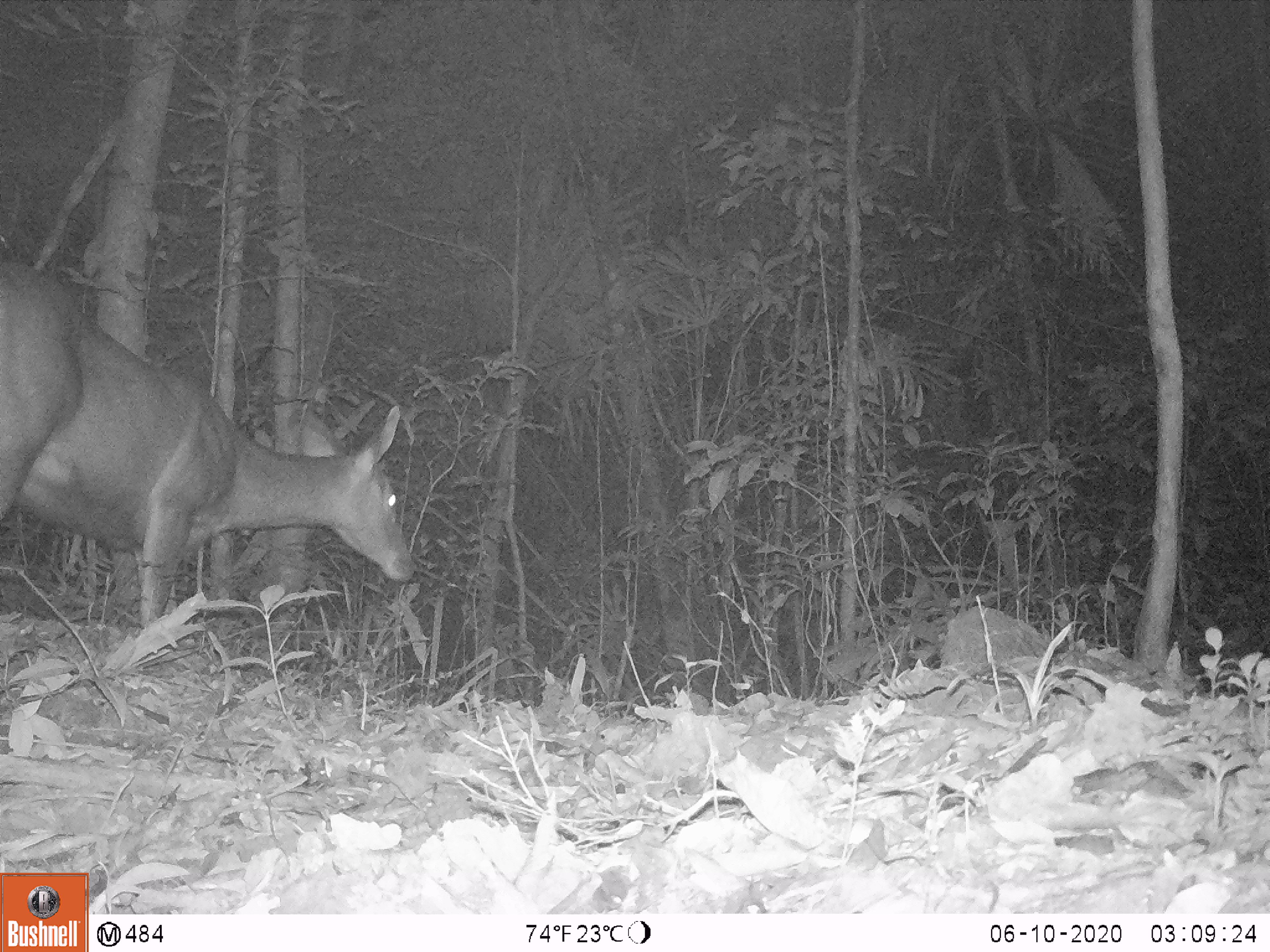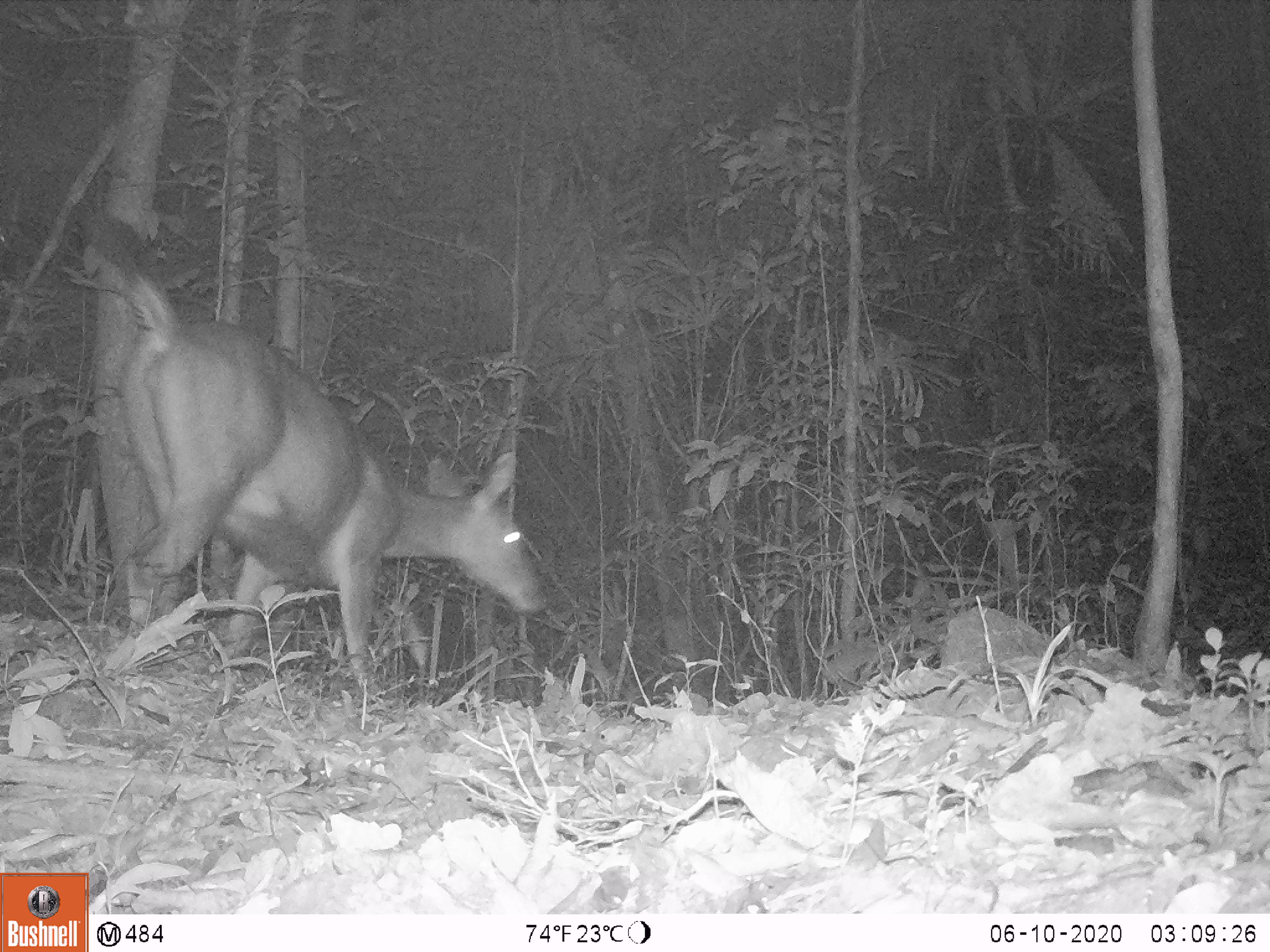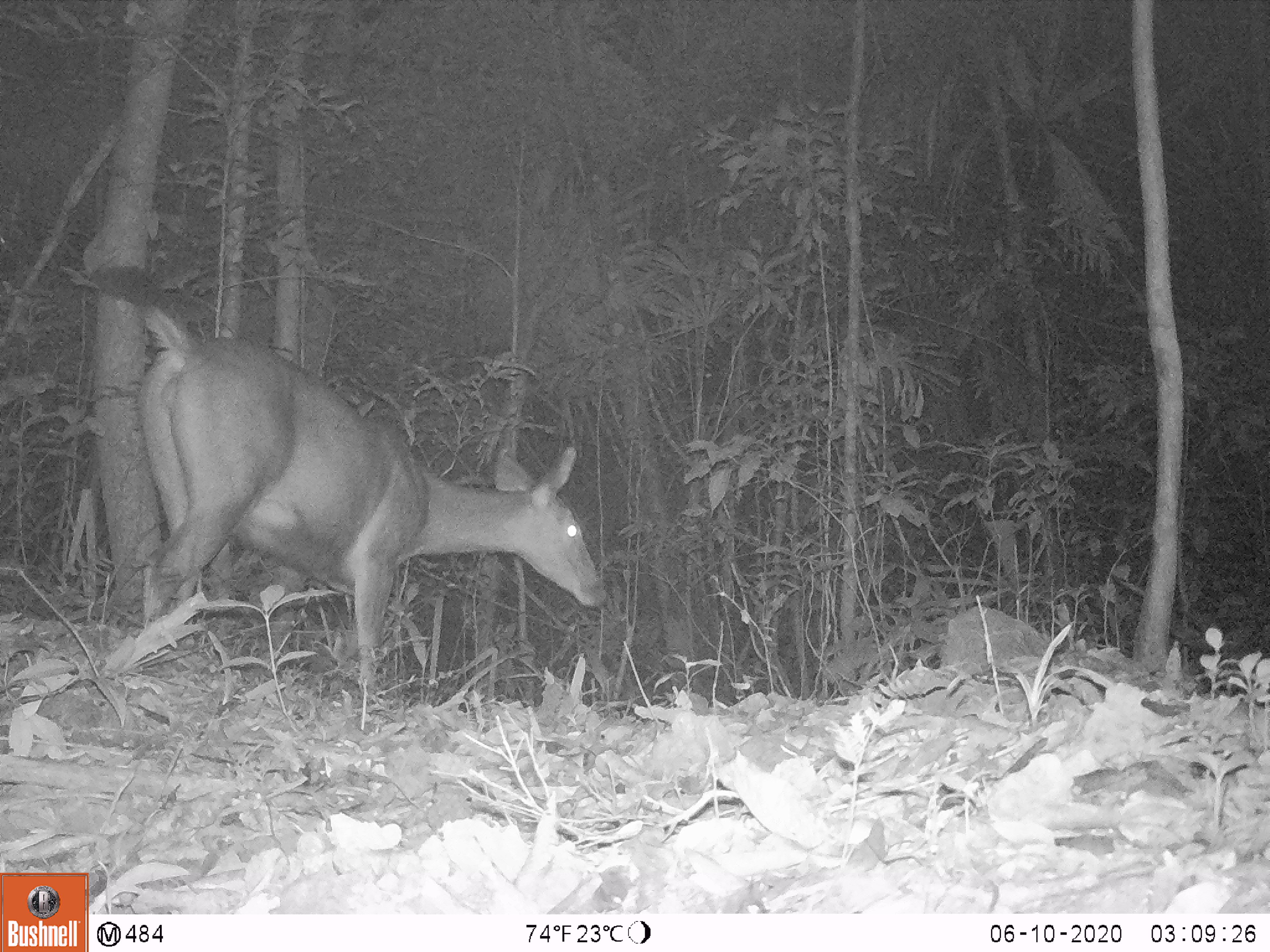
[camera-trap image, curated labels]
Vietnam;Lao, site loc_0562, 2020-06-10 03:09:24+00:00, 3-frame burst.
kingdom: Animalia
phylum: Chordata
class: Mammalia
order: Artiodactyla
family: Cervidae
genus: Rusa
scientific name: Rusa unicolor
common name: sambar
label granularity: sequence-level